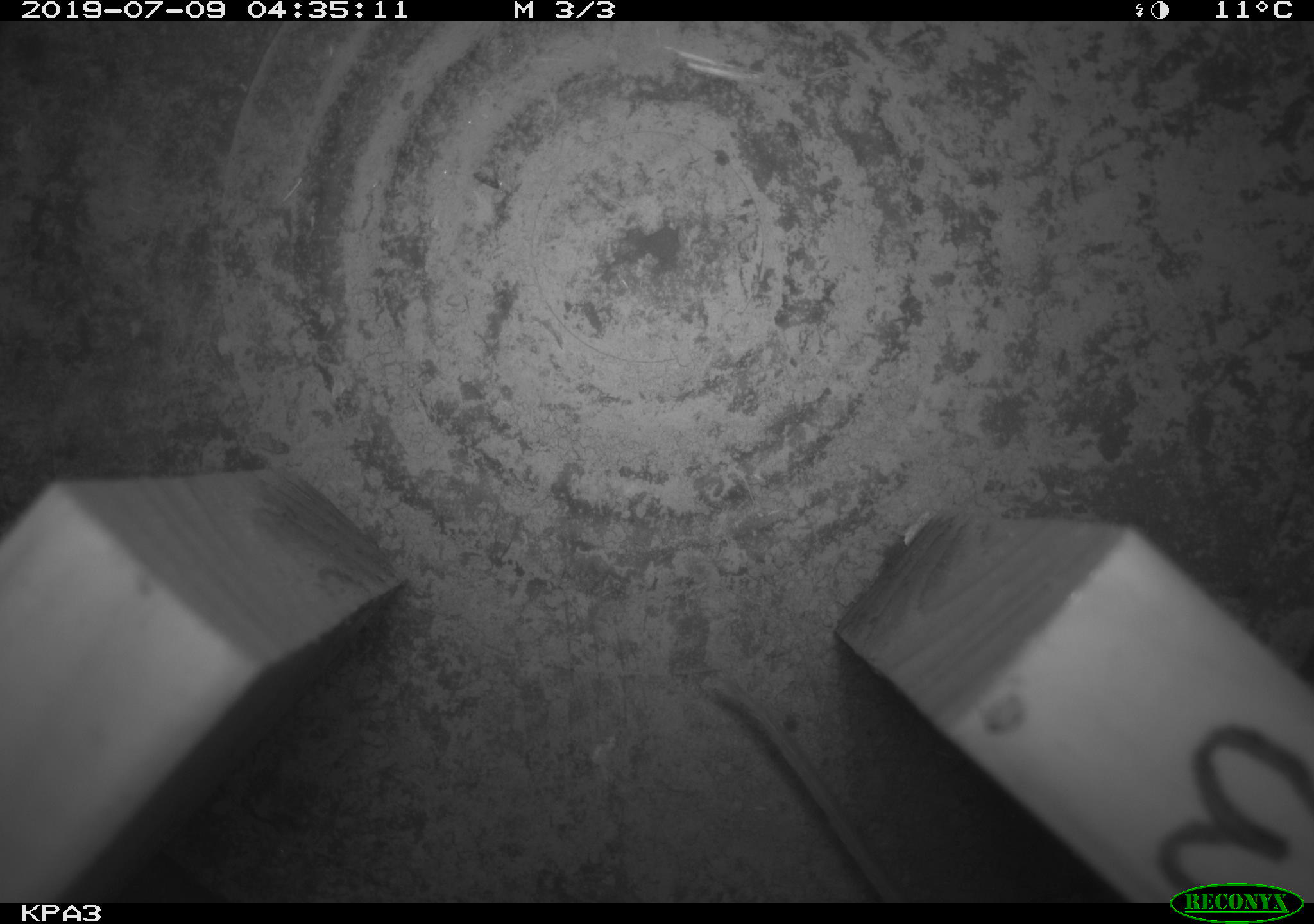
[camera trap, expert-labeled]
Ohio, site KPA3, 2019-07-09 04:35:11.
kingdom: Animalia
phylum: Chordata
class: Mammalia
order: Rodentia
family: Cricetidae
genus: Peromyscus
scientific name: Peromyscus leucopus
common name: white-footed mouse